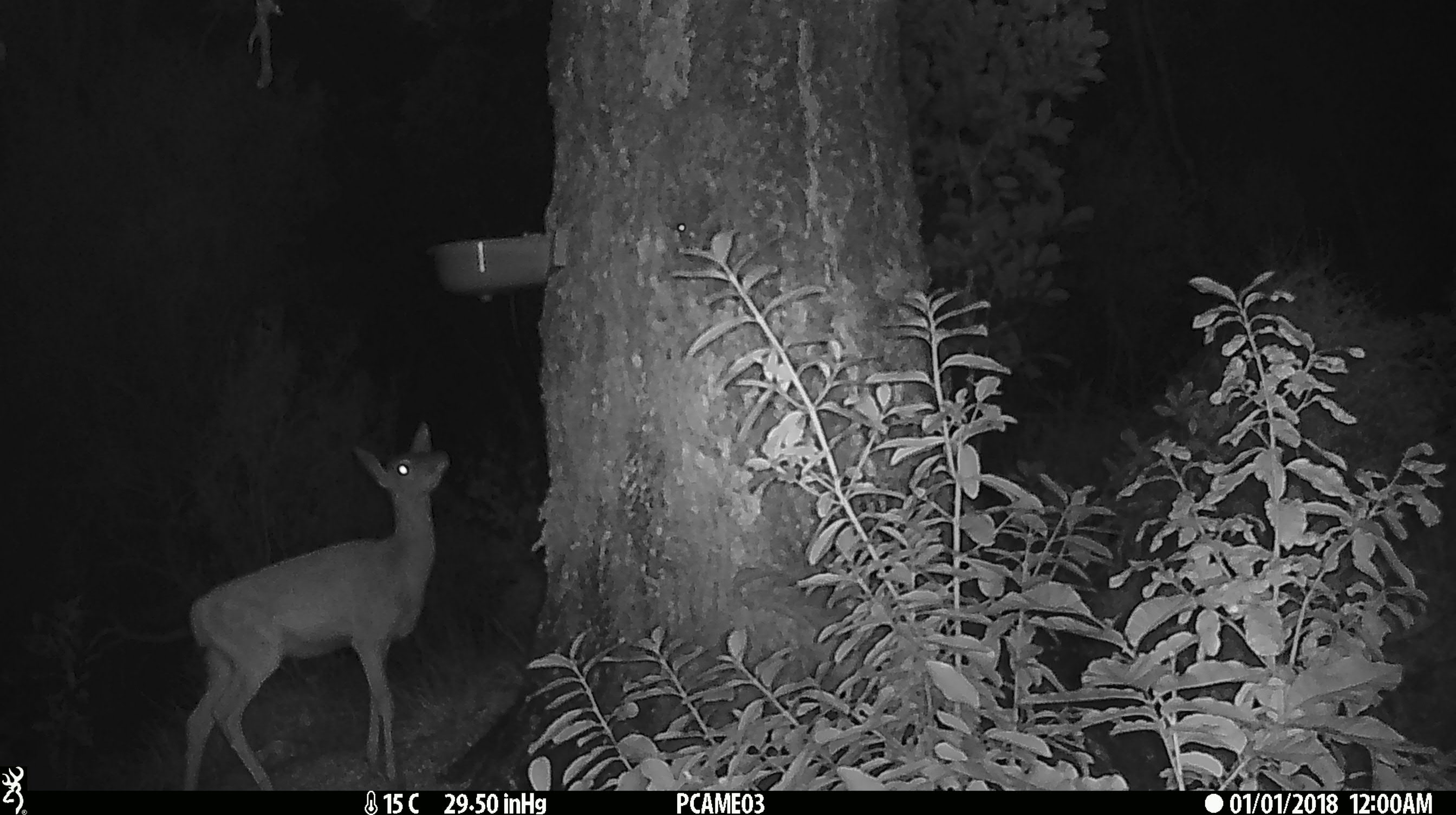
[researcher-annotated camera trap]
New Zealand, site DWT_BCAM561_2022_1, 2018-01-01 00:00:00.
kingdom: Animalia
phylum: Chordata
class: Mammalia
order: Artiodactyla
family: Cervidae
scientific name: Cervidae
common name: deer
Deer (Cervidae).